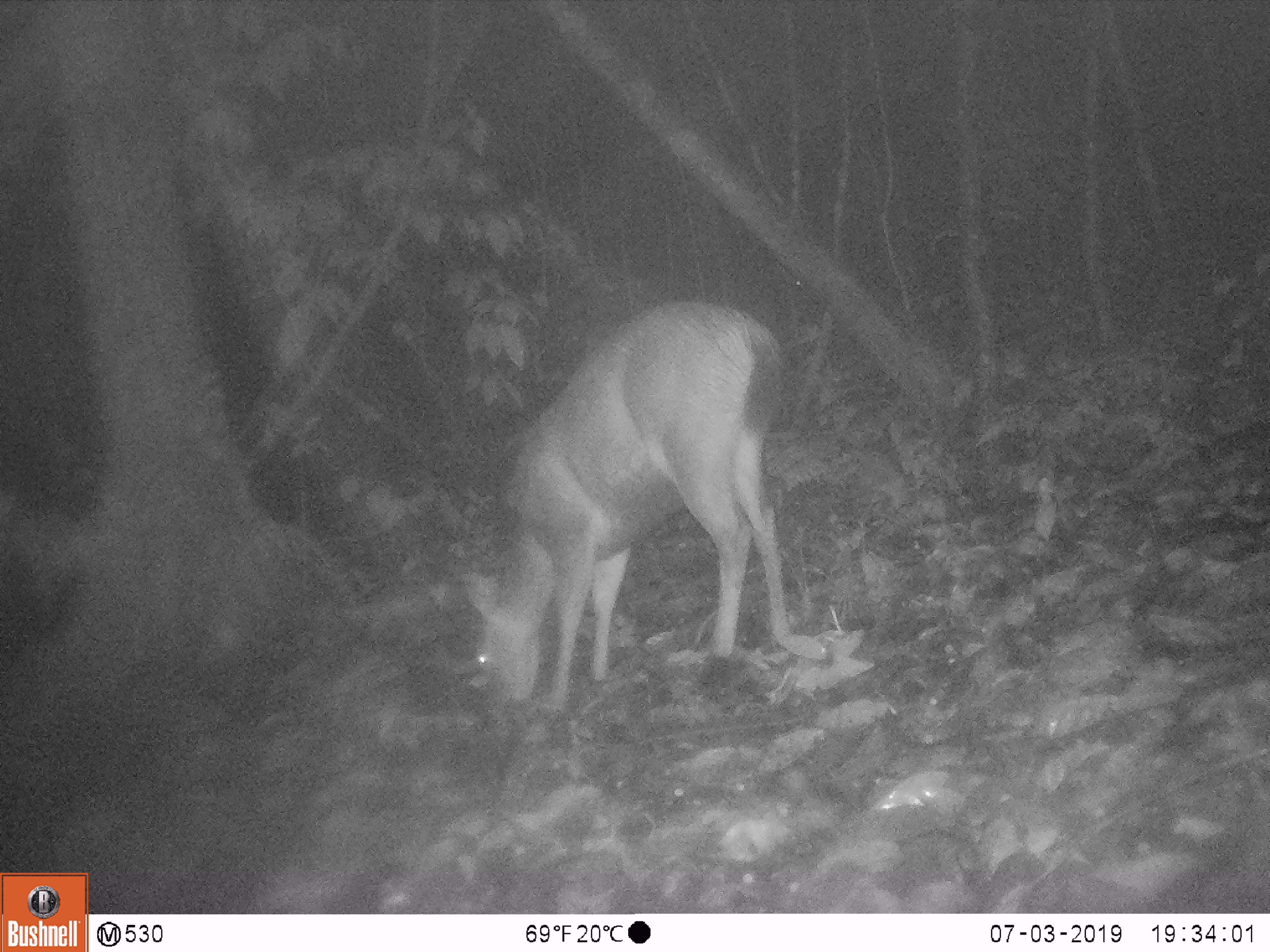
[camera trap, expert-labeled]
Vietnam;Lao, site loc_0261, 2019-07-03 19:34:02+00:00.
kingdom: Animalia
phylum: Chordata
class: Mammalia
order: Artiodactyla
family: Cervidae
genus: Rusa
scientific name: Rusa unicolor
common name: sambar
Sambar (Rusa unicolor). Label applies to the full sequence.